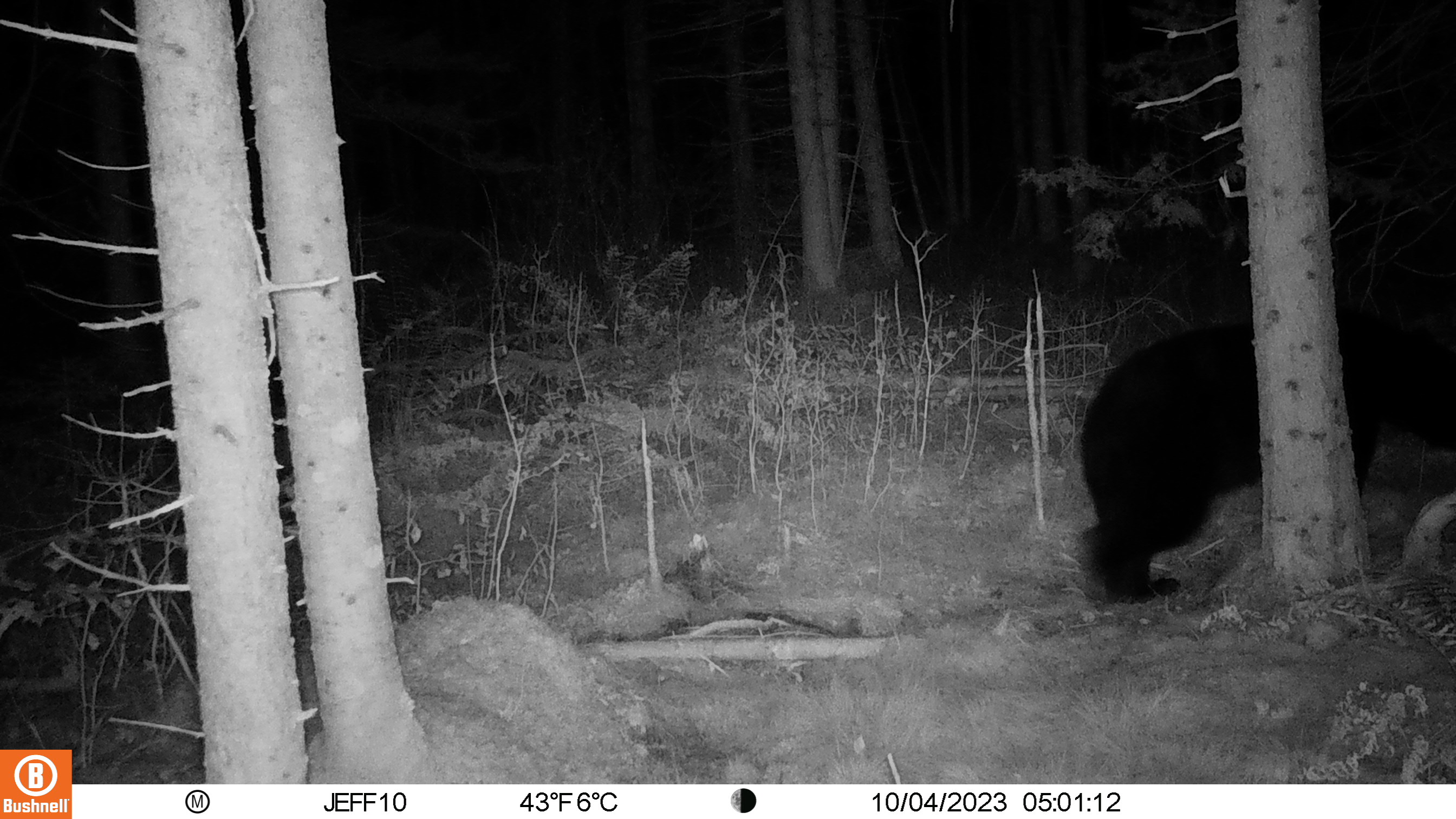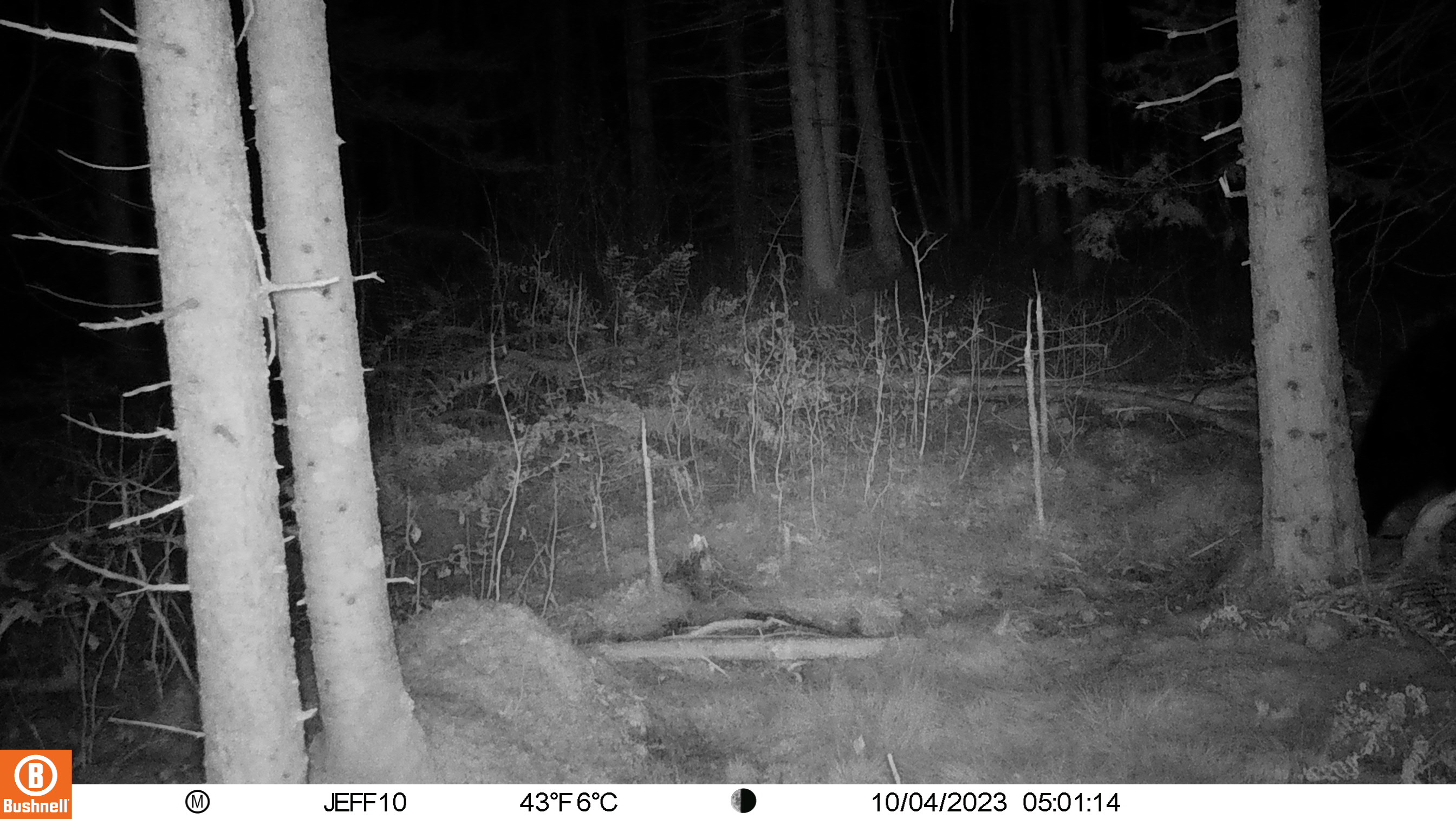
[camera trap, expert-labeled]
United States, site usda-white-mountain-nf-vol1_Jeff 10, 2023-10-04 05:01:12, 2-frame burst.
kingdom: Animalia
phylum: Chordata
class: Mammalia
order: Carnivora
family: Ursidae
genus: Ursus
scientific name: Ursus americanus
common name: black bear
Black bear (Ursus americanus).